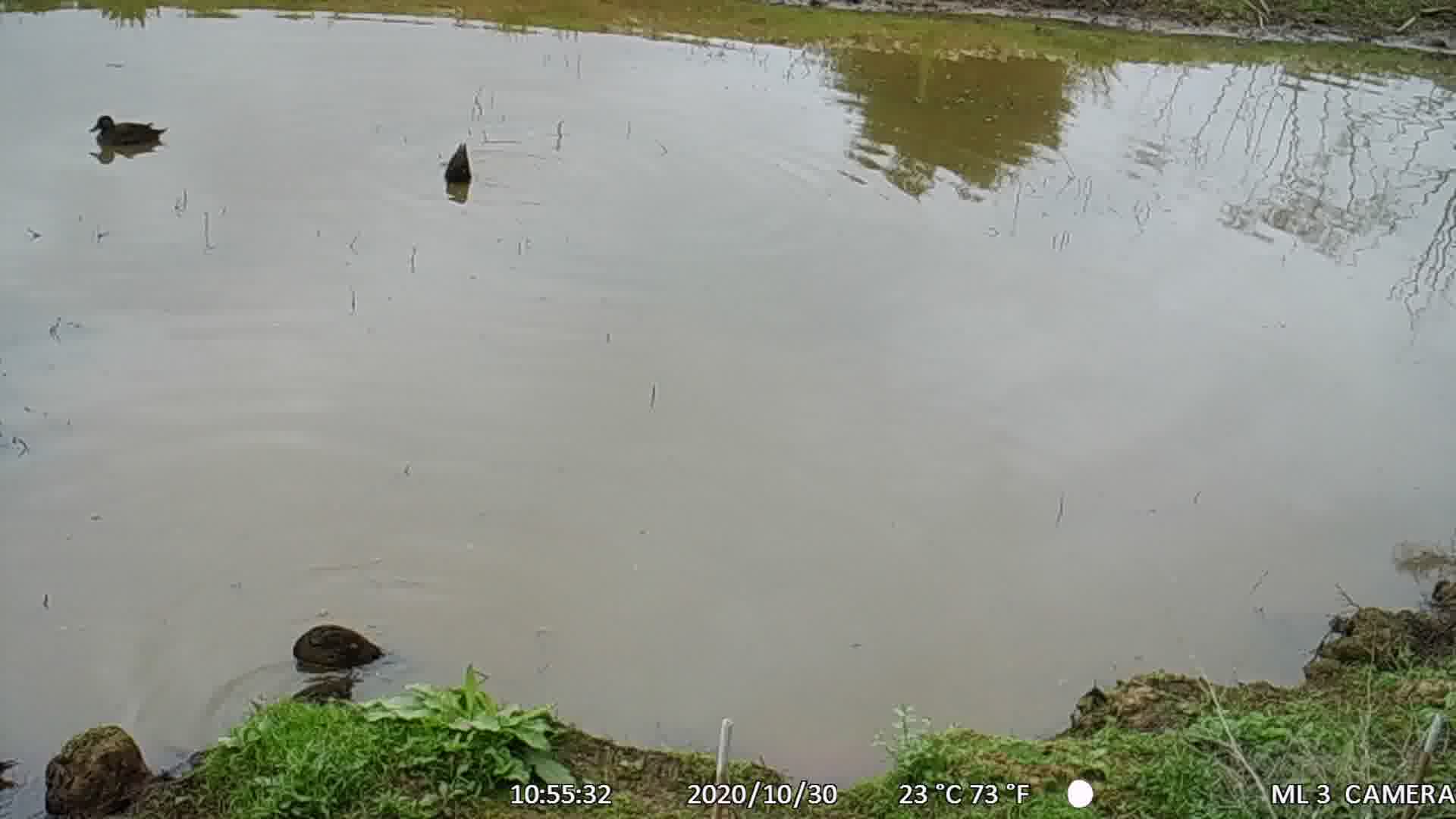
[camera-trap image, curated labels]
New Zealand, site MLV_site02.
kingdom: Animalia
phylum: Chordata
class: Aves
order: Anseriformes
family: Anatidae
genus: Anas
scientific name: Anas chlorotis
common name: brown teal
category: pateke